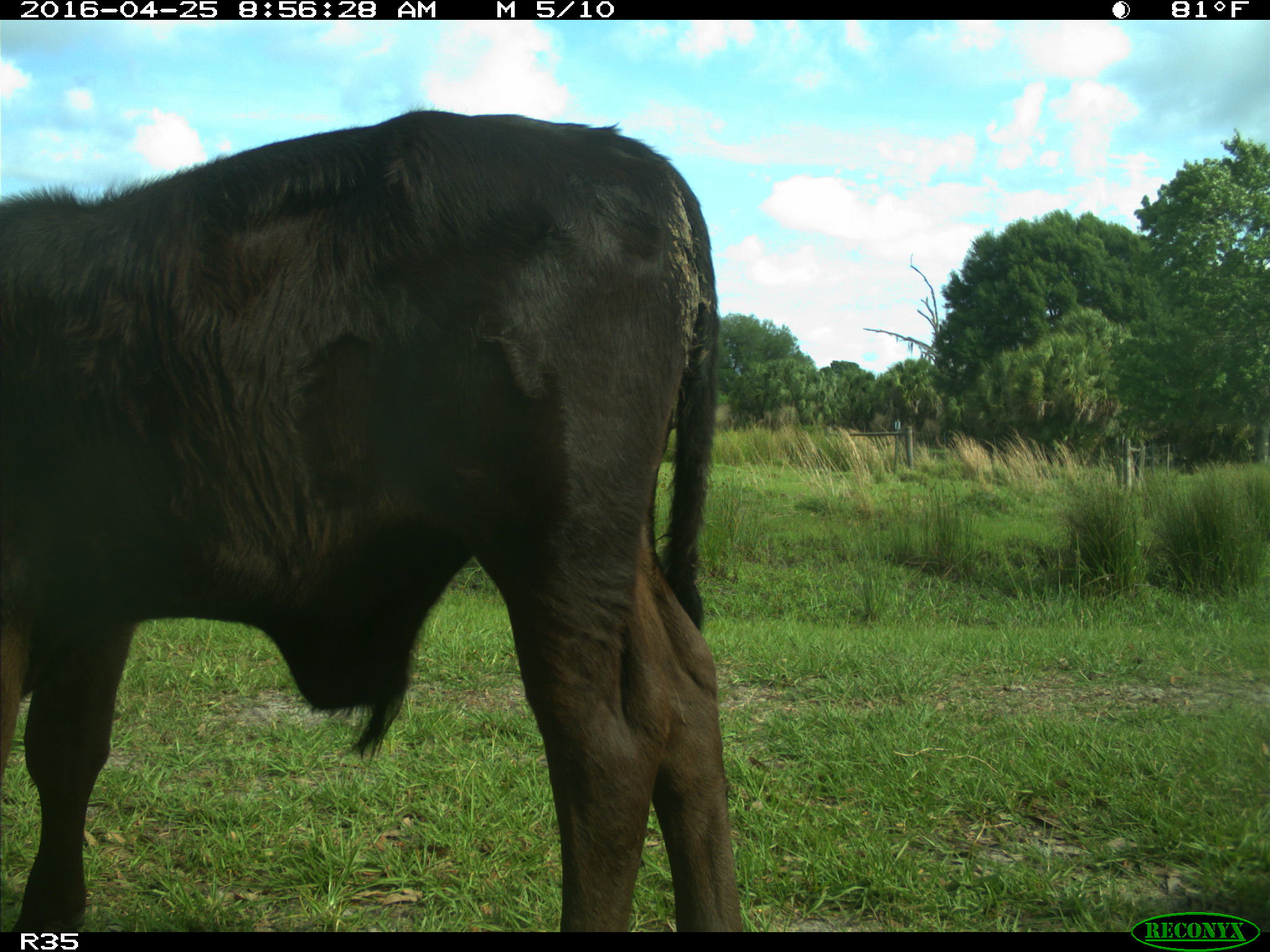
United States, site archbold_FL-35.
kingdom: Animalia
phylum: Chordata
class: Mammalia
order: Artiodactyla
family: Bovidae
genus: Bos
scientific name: Bos taurus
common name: domestic cow